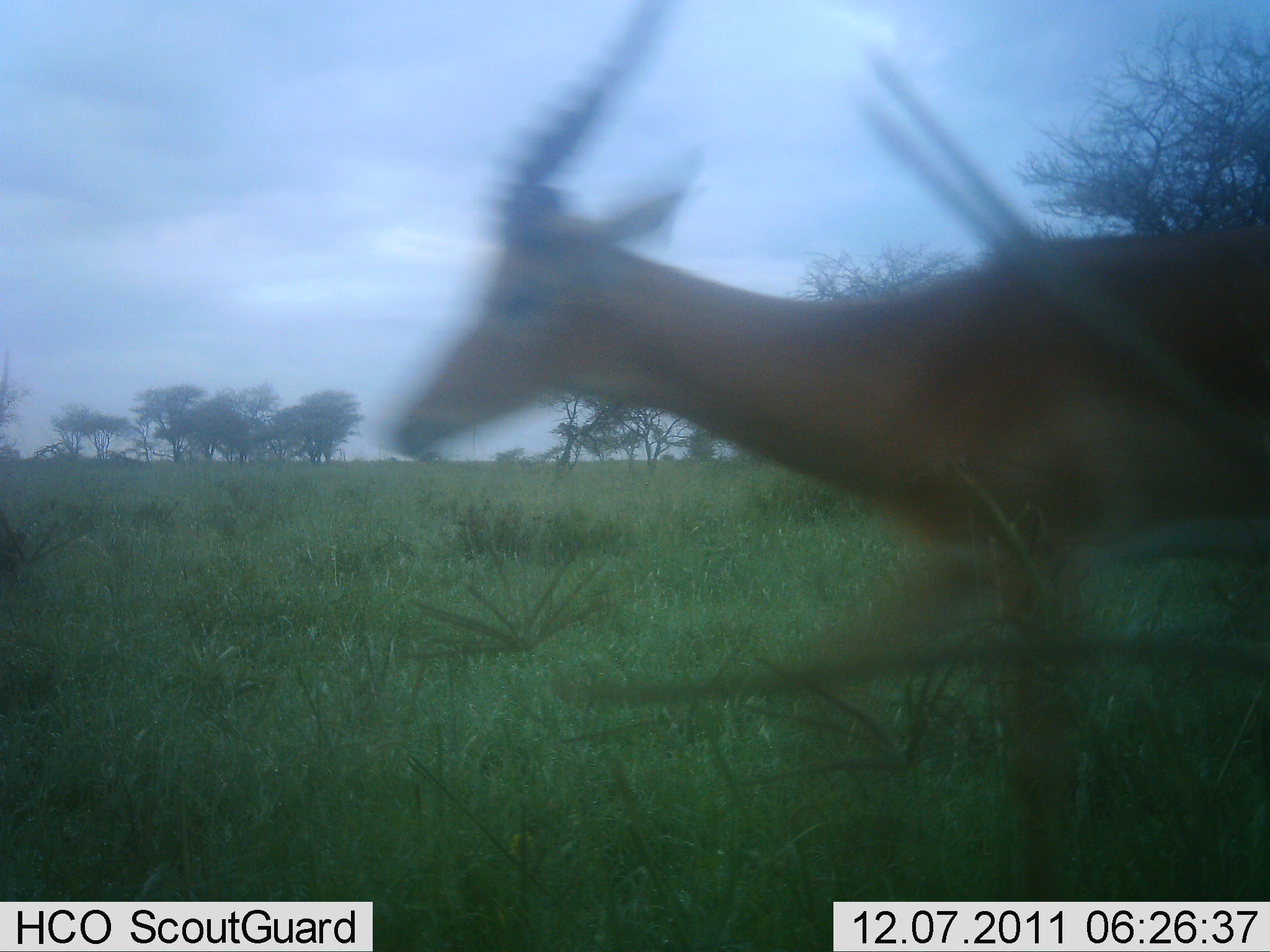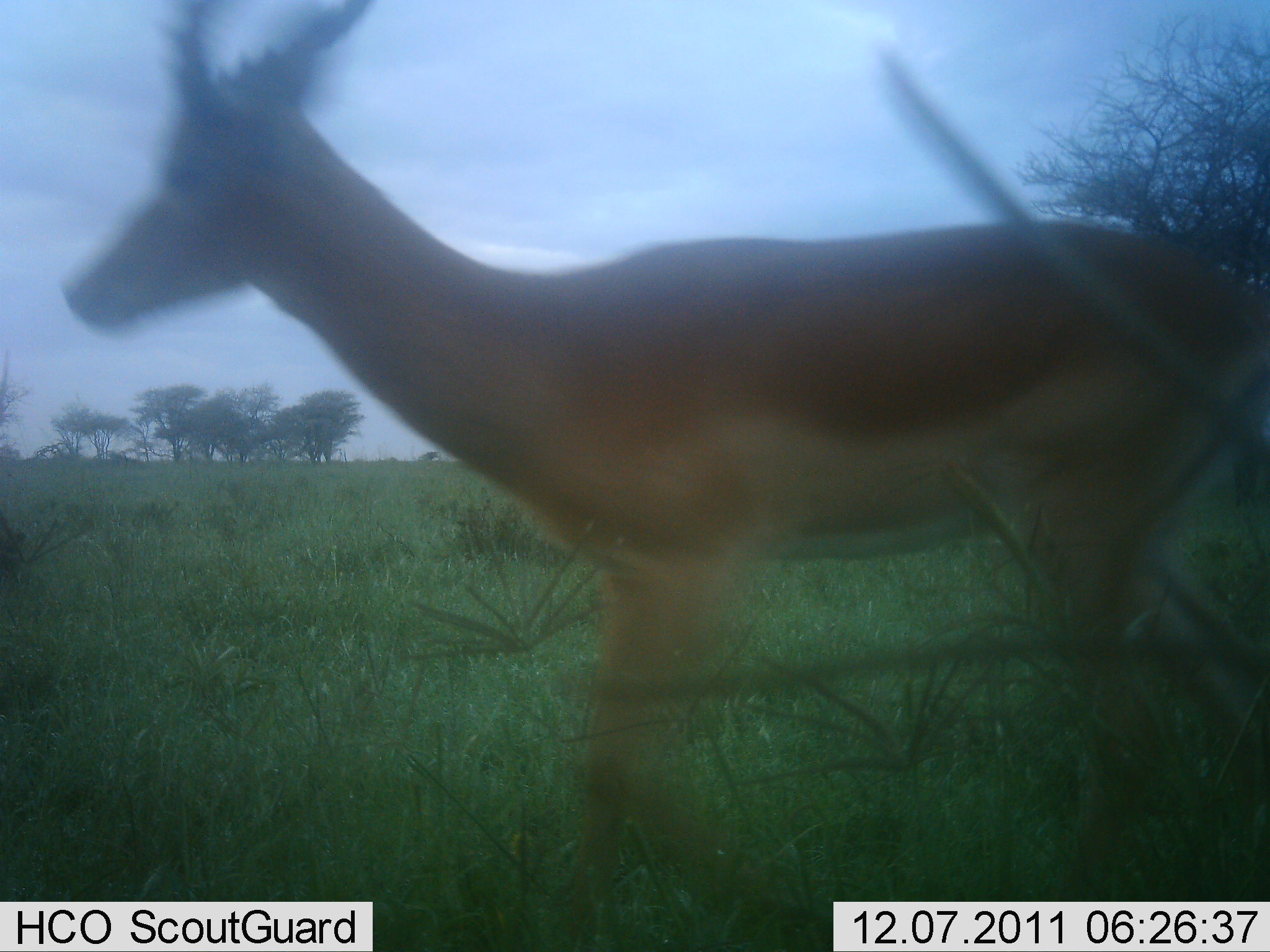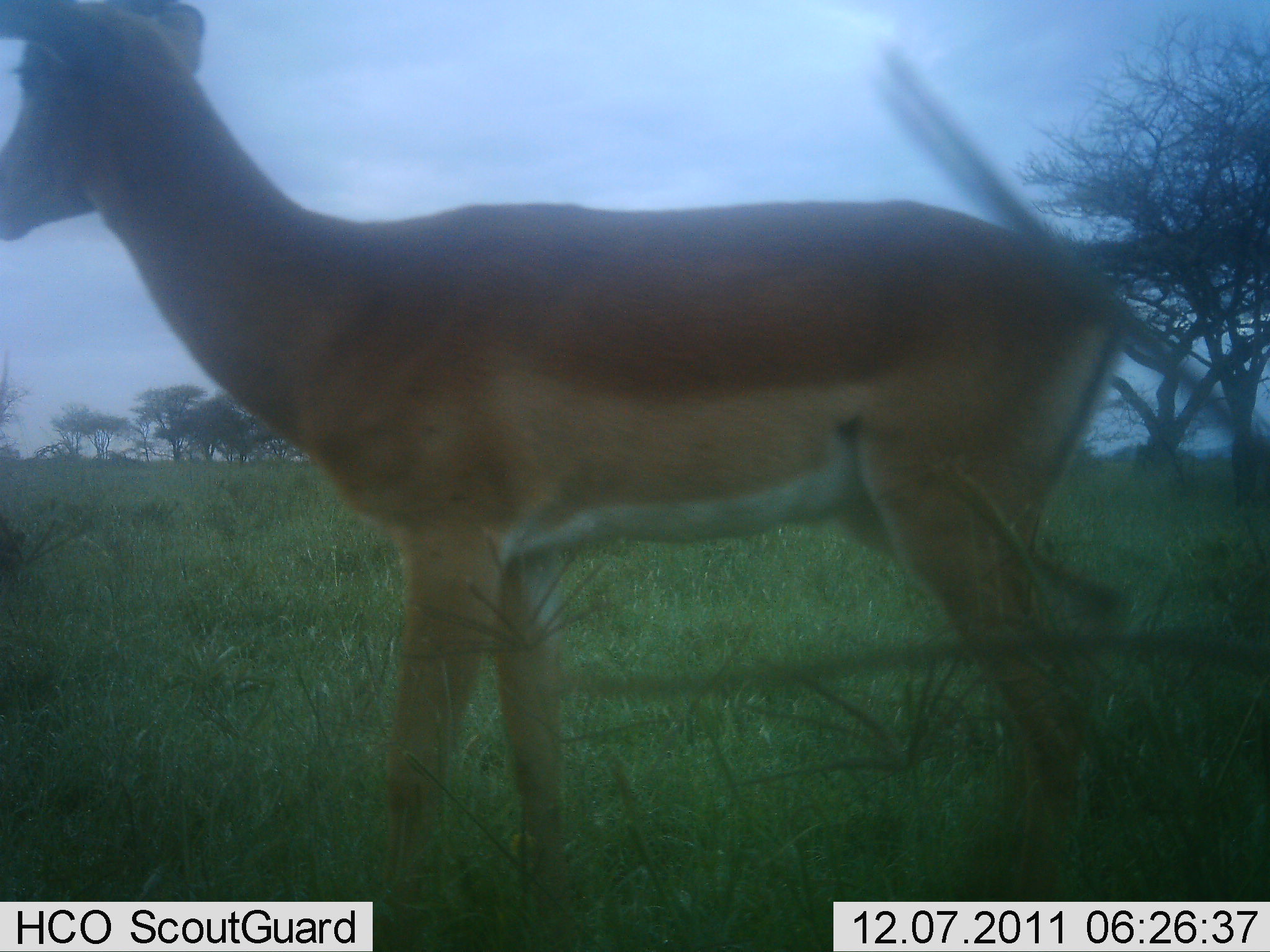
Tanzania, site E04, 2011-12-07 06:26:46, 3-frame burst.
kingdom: Animalia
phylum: Chordata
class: Mammalia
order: Artiodactyla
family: Bovidae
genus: Aepyceros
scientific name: Aepyceros melampus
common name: impala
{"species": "impala (Aepyceros melampus)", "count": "1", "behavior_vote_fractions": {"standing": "55%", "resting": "0%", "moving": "45%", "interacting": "0%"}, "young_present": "0%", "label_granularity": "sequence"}